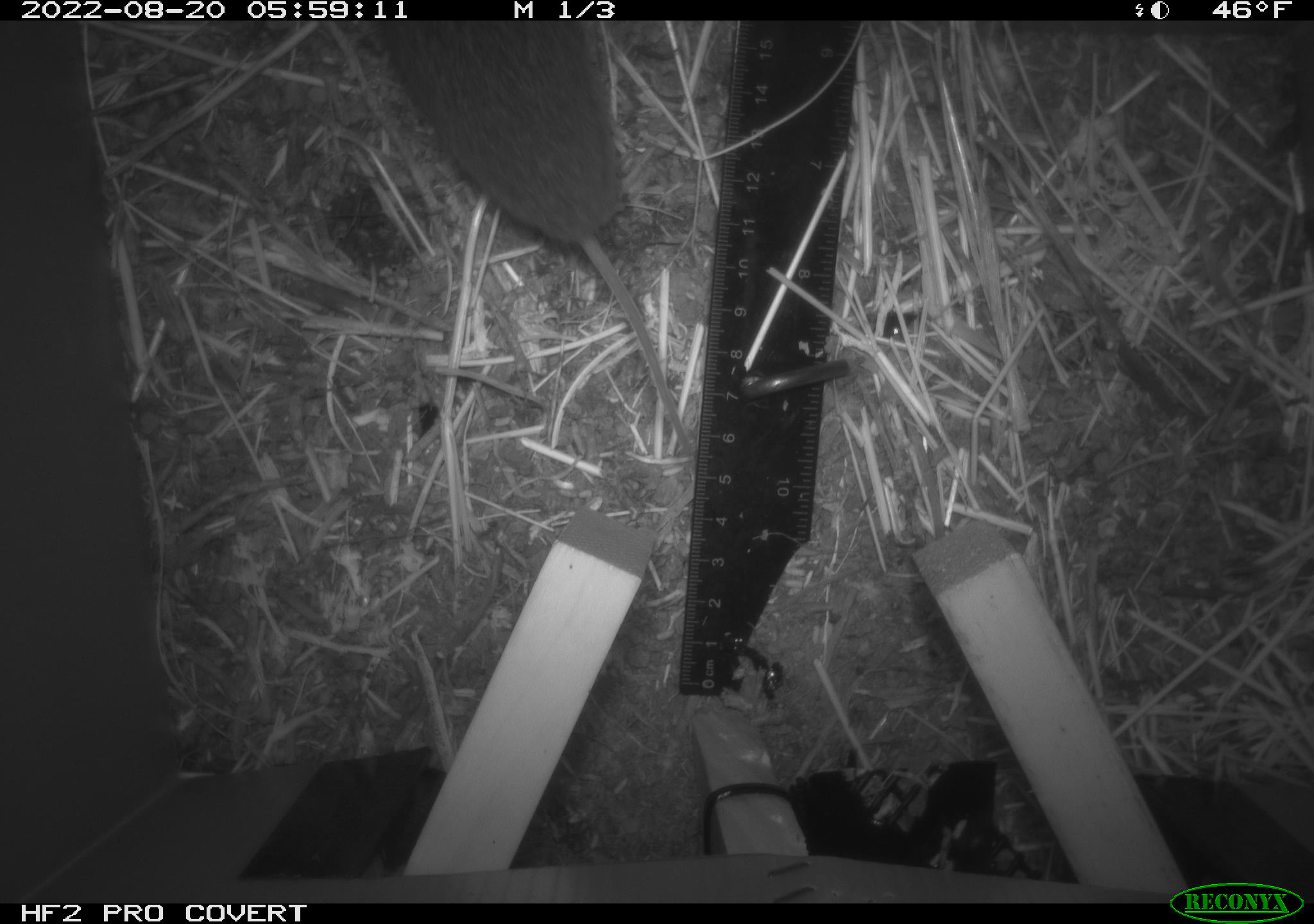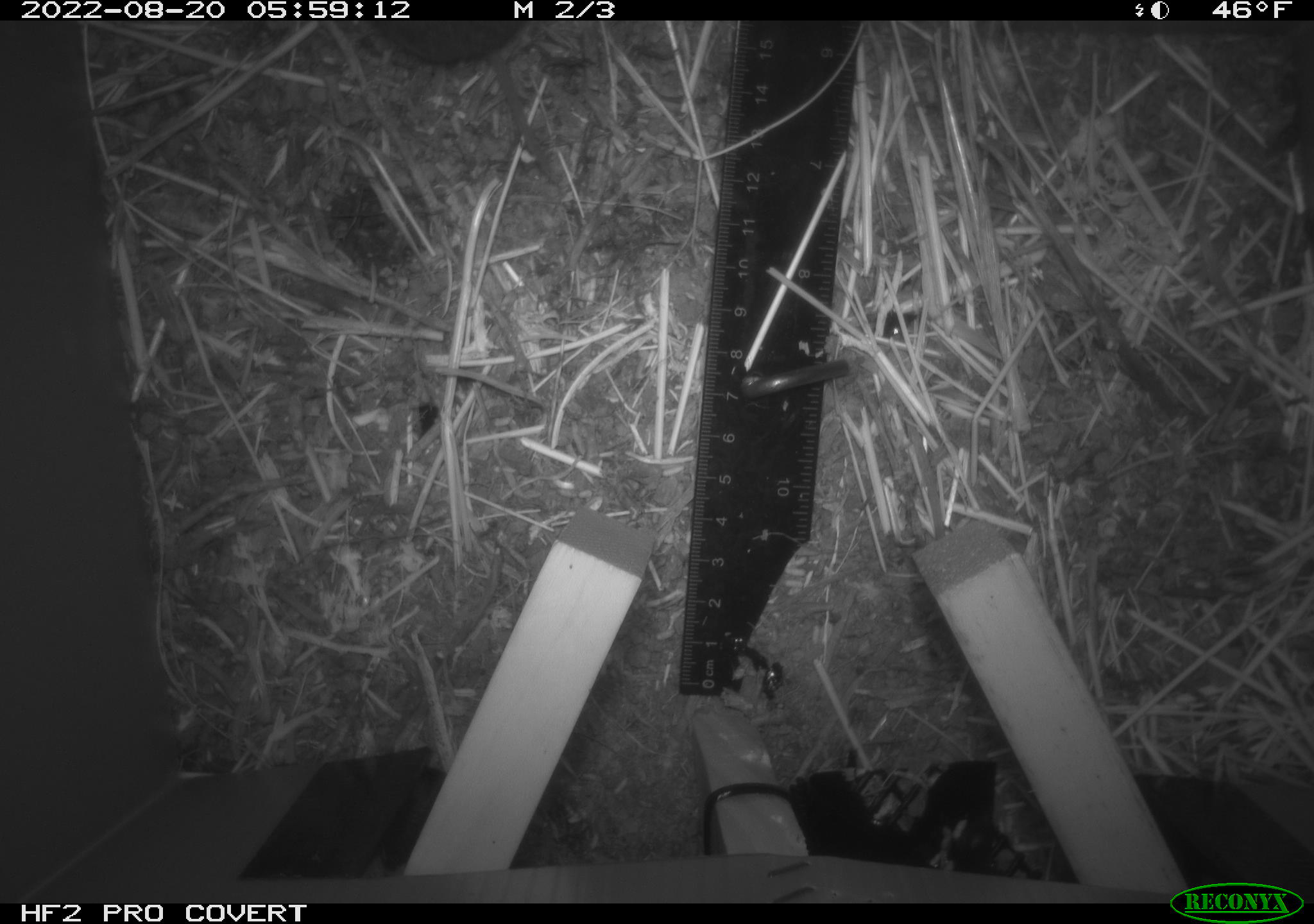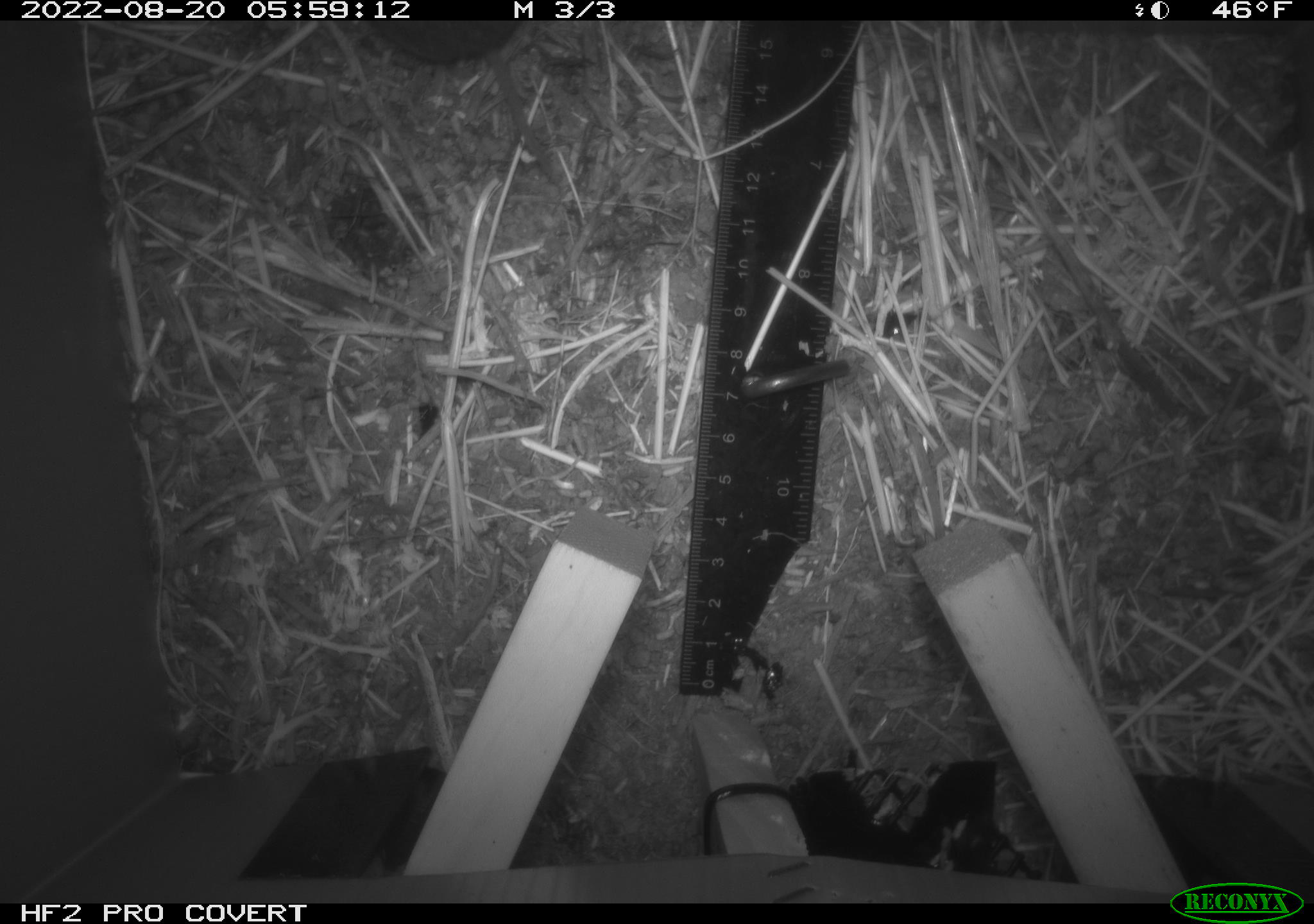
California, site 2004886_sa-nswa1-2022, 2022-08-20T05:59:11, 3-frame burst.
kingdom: Animalia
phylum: Chordata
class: Mammalia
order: Rodentia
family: Cricetidae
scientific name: Cricetidae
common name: hamsters, voles, lemmings, and allies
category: cricetidae family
Cricetidae family (hamsters, voles, lemmings, and allies) (Cricetidae).